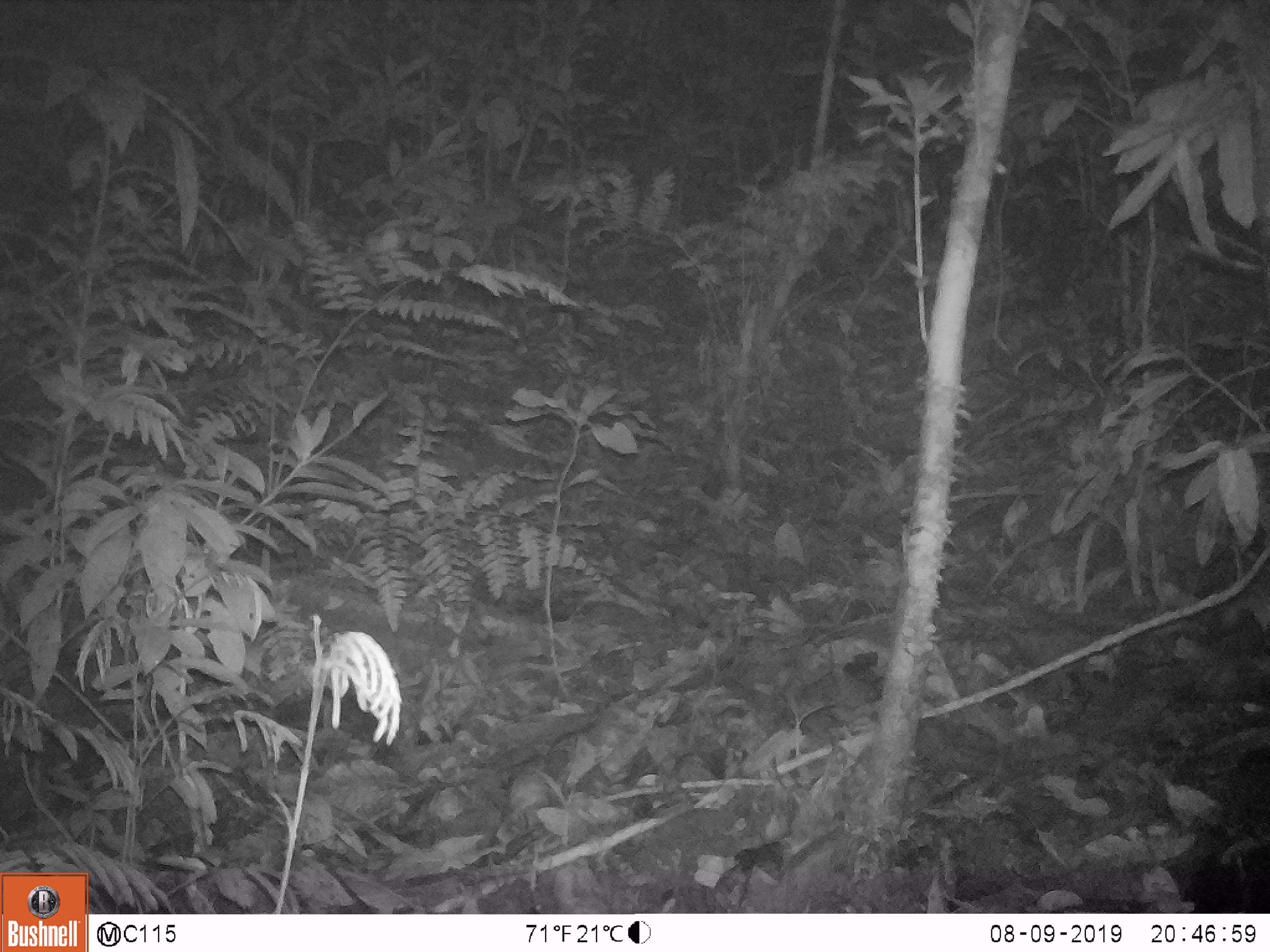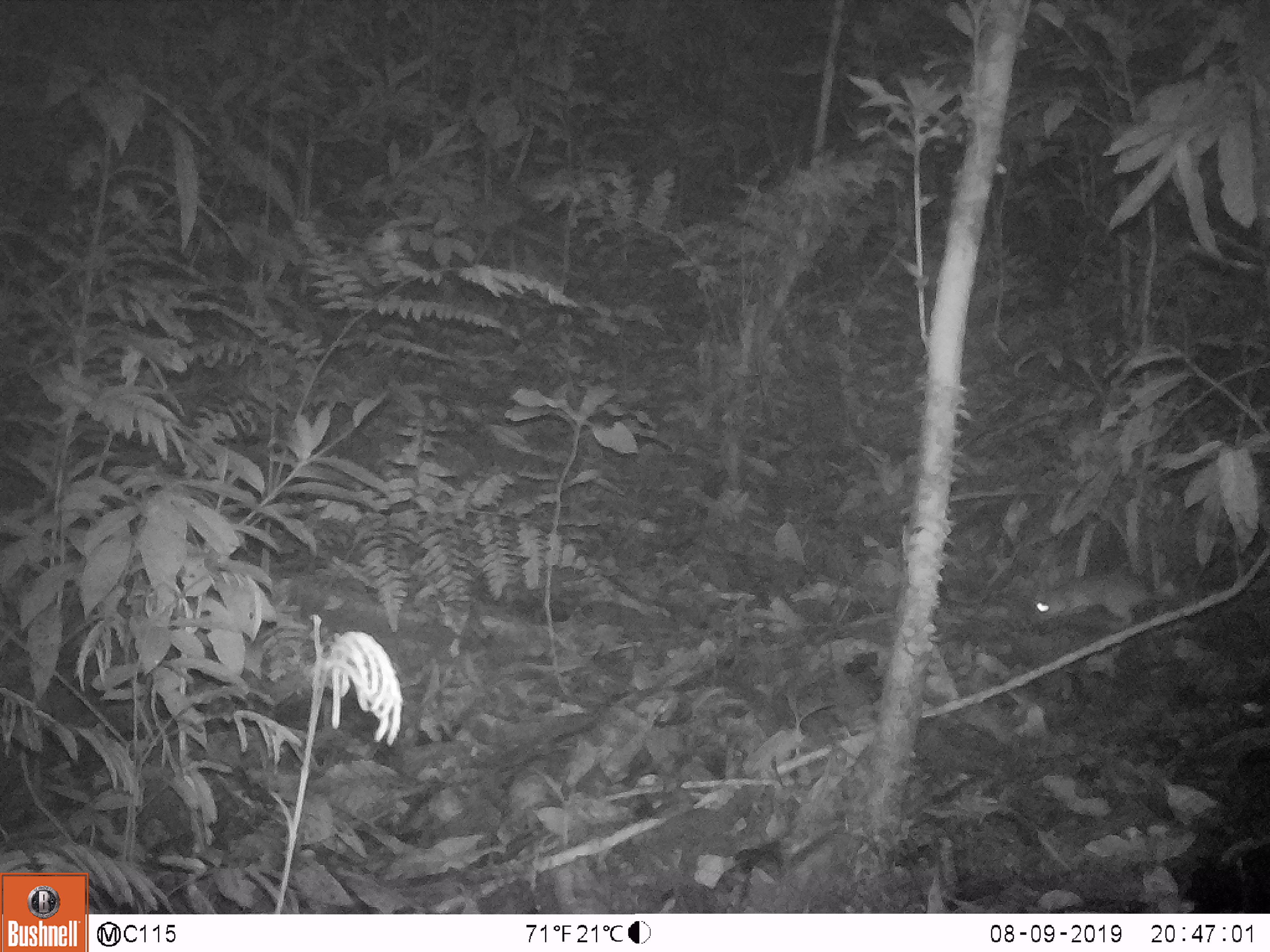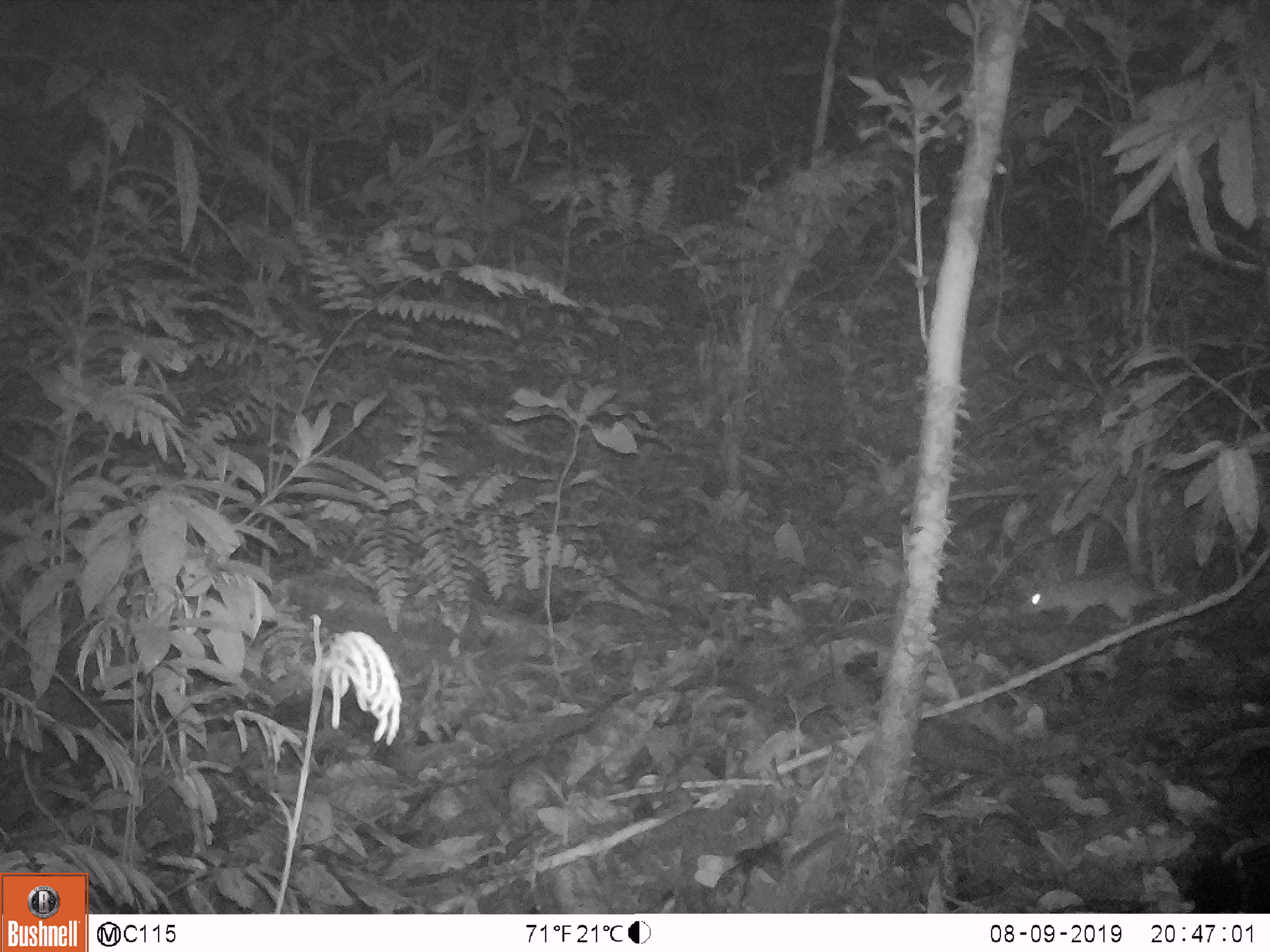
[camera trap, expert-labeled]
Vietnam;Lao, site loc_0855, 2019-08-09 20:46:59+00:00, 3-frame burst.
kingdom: Animalia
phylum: Chordata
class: Mammalia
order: Rodentia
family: Muridae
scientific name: Muridae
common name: old-world mice and rats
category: unidentified murid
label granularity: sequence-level